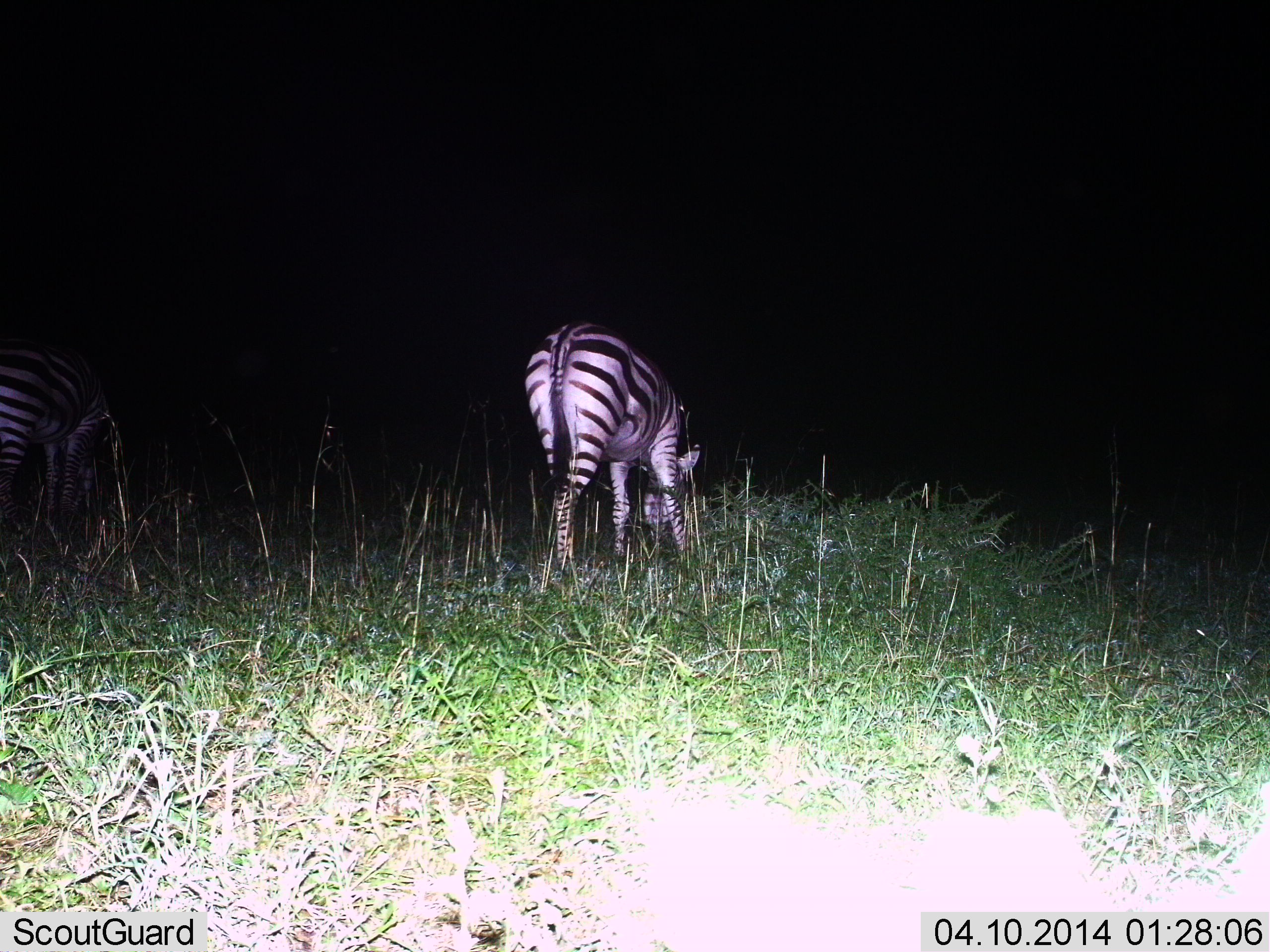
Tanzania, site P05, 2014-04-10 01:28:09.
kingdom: Animalia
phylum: Chordata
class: Mammalia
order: Perissodactyla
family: Equidae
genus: Equus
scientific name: Equus quagga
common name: plains zebra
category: zebra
Zebra (plains zebra) (Equus quagga), count 2. Behavior (volunteer vote fractions): standing 10%, resting 0%, moving 0%, interacting 0%. Young present (vote fraction): 0%. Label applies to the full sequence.